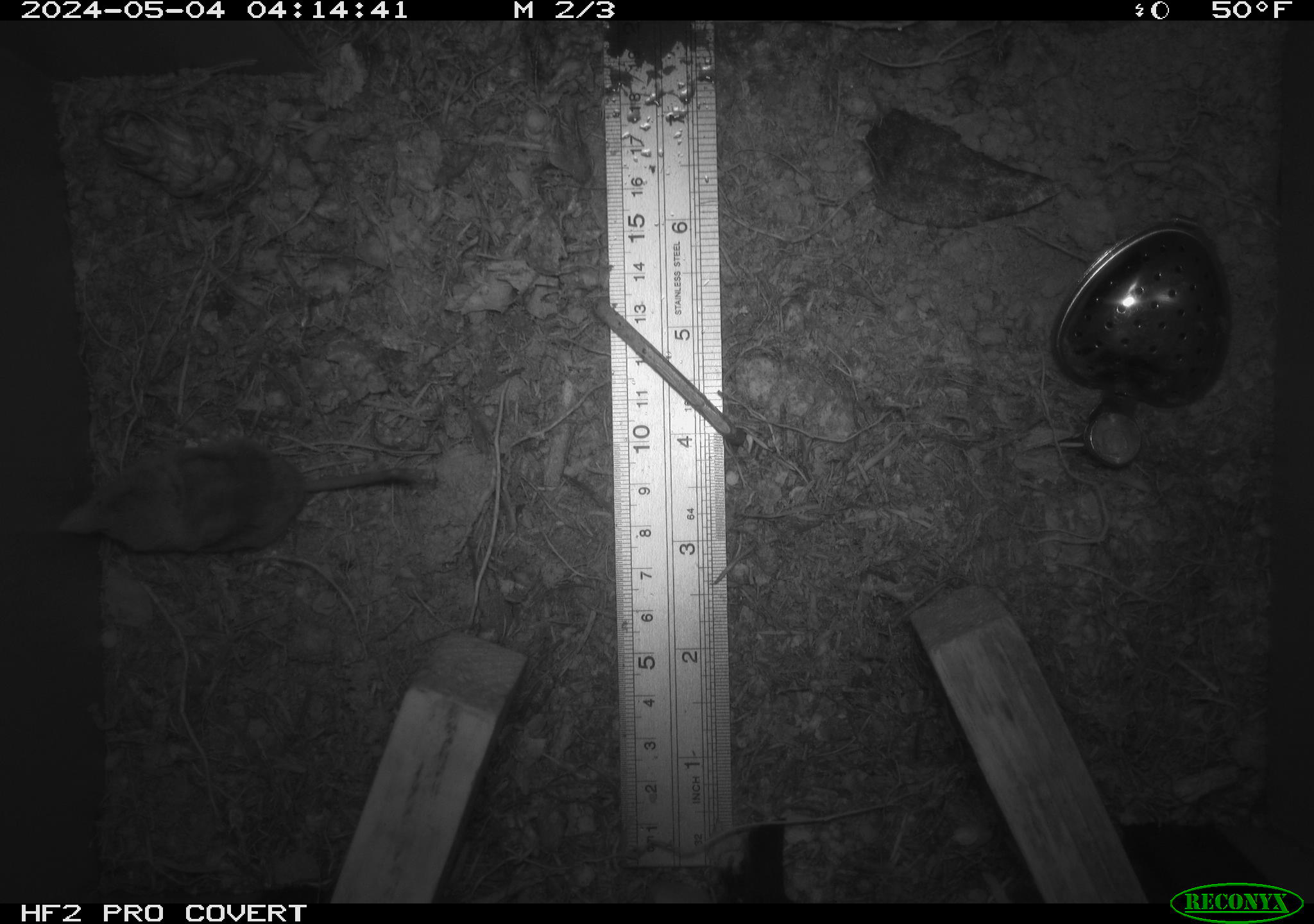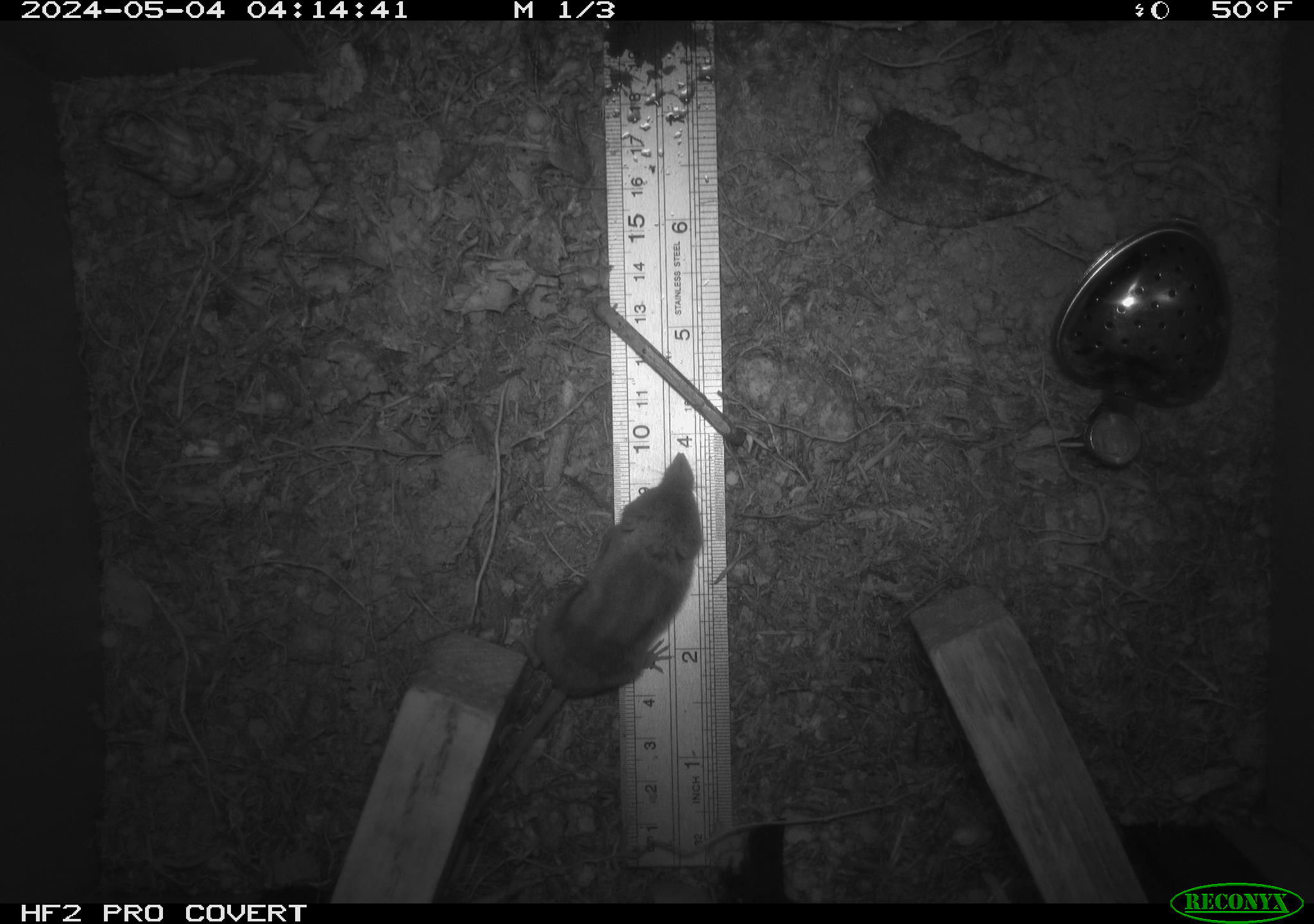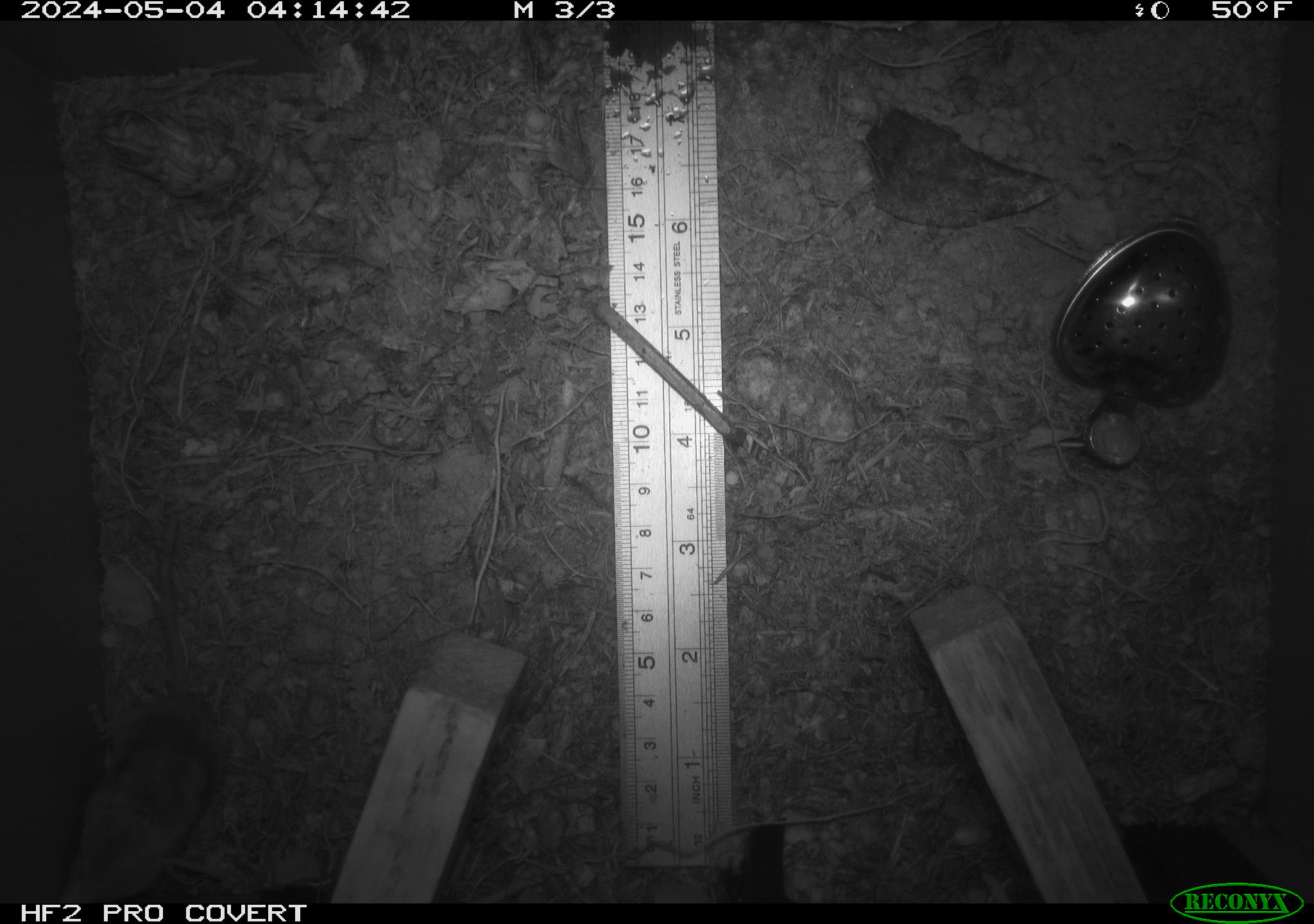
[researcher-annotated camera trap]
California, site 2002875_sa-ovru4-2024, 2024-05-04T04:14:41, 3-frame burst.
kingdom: Animalia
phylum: Chordata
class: Mammalia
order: Eulipotyphla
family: Soricidae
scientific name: Soricidae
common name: shrews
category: soricidae family